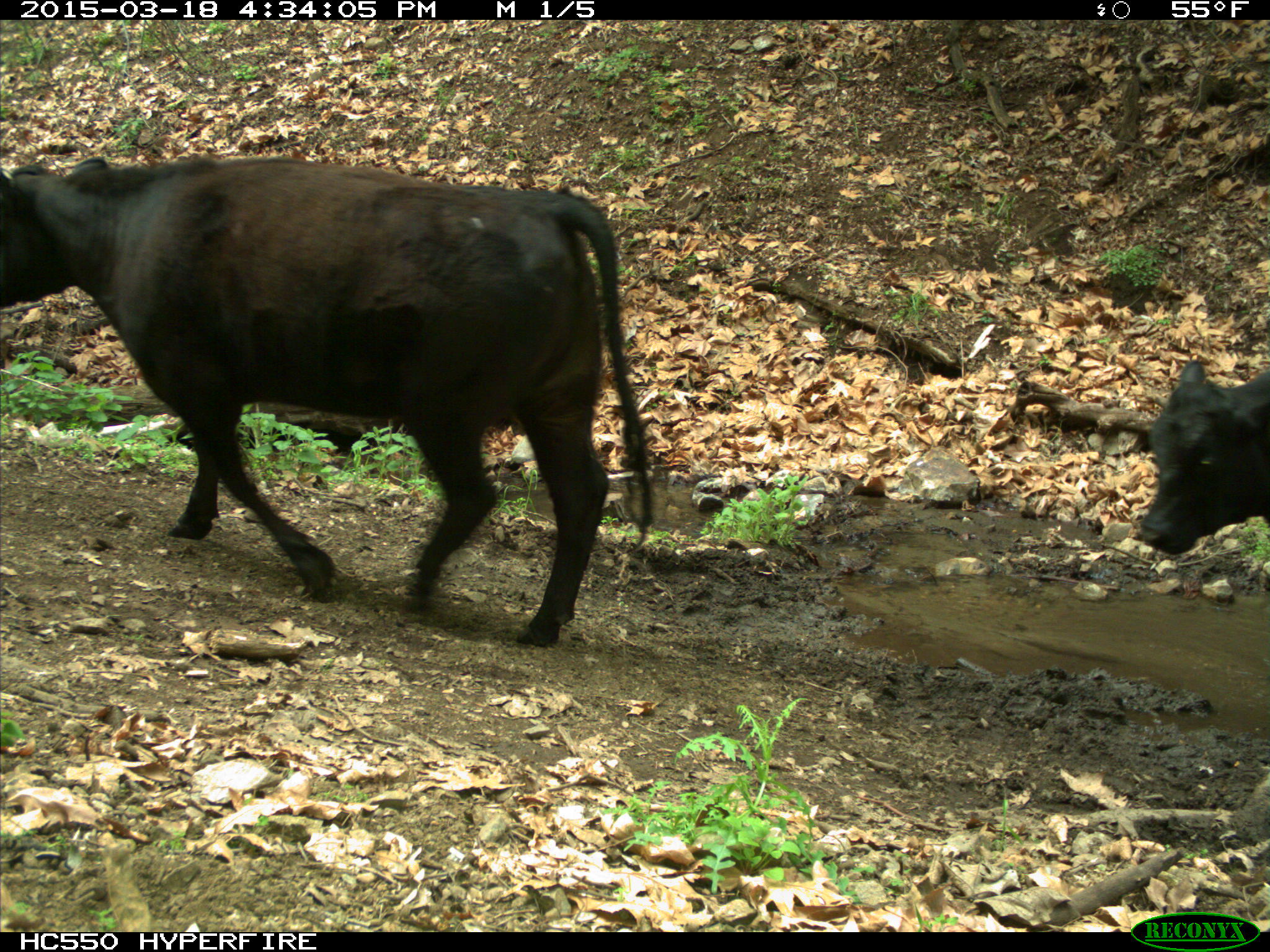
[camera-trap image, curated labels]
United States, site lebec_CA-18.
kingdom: Animalia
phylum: Chordata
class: Mammalia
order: Artiodactyla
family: Bovidae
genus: Bos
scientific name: Bos taurus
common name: domestic cow